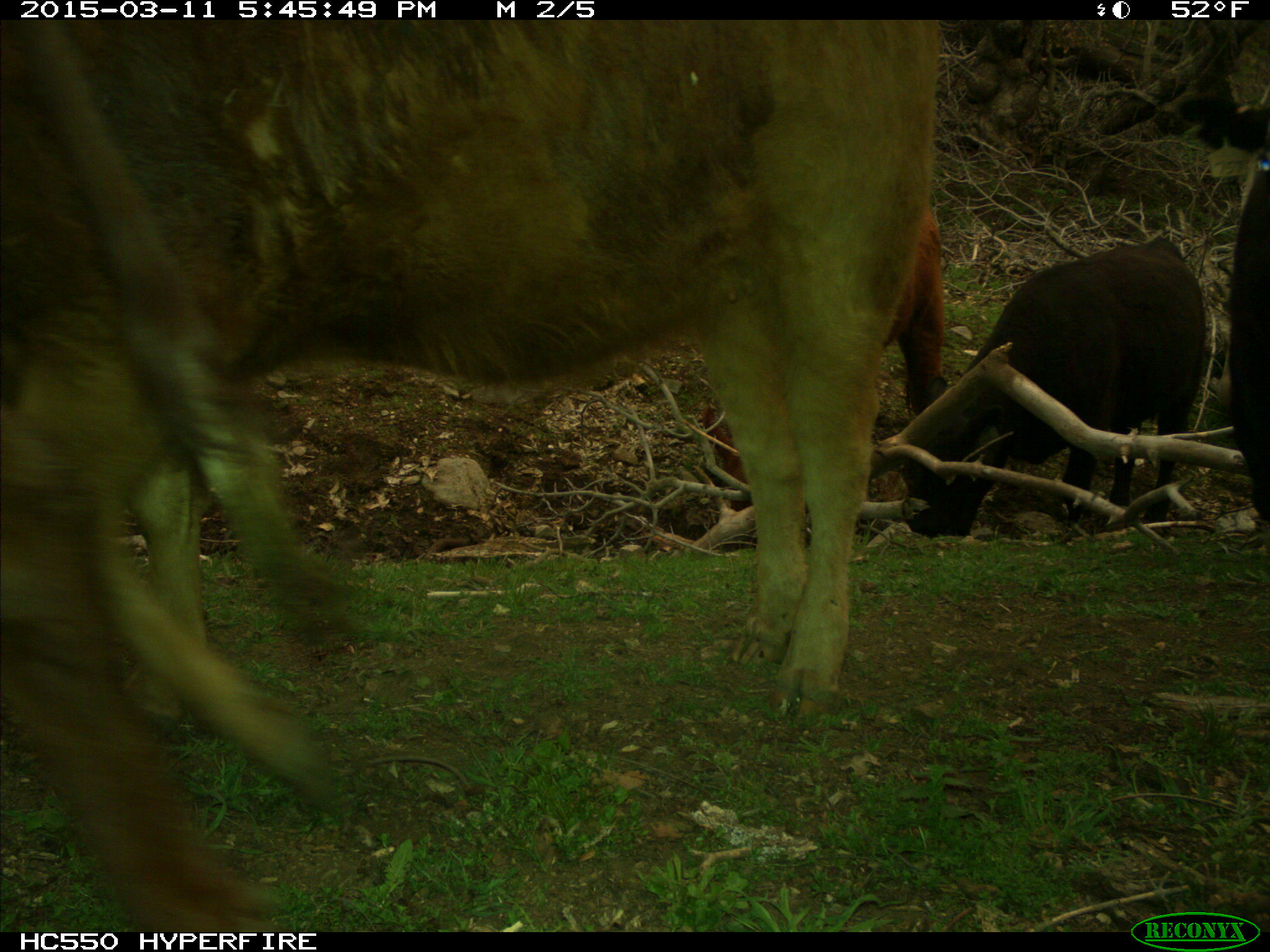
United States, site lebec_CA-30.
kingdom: Animalia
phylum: Chordata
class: Mammalia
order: Artiodactyla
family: Bovidae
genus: Bos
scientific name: Bos taurus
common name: domestic cow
Bos taurus (domestic cow).